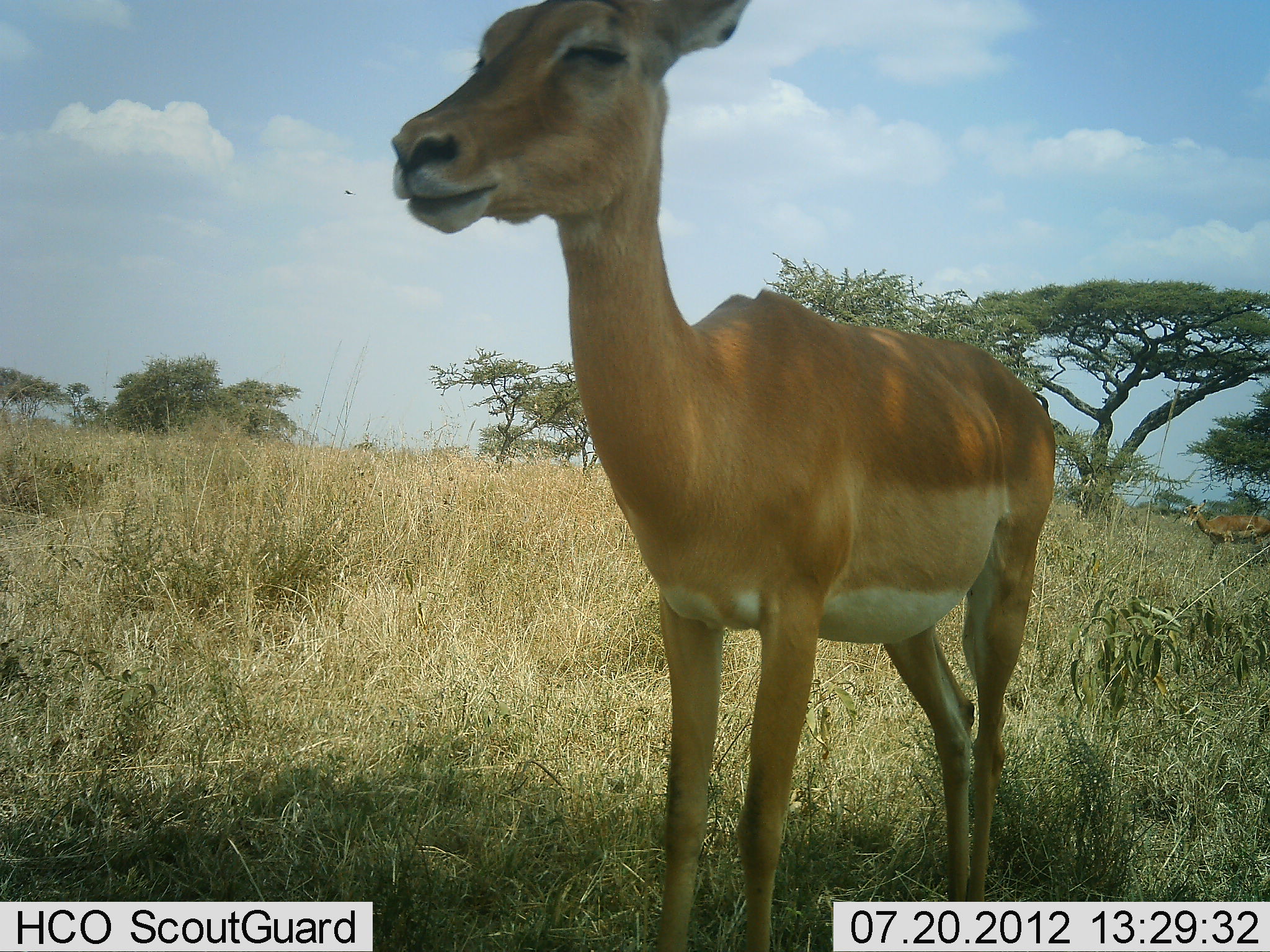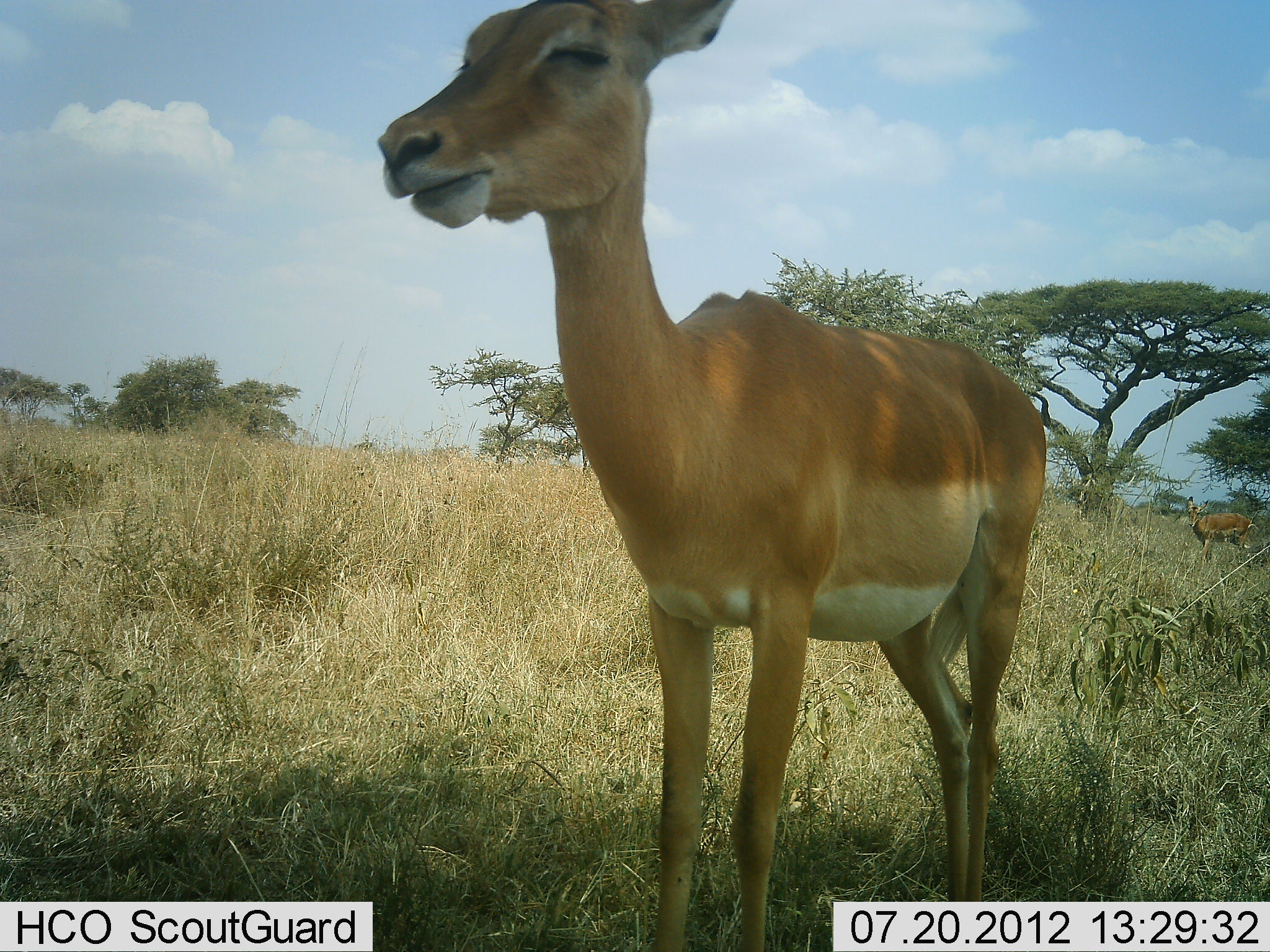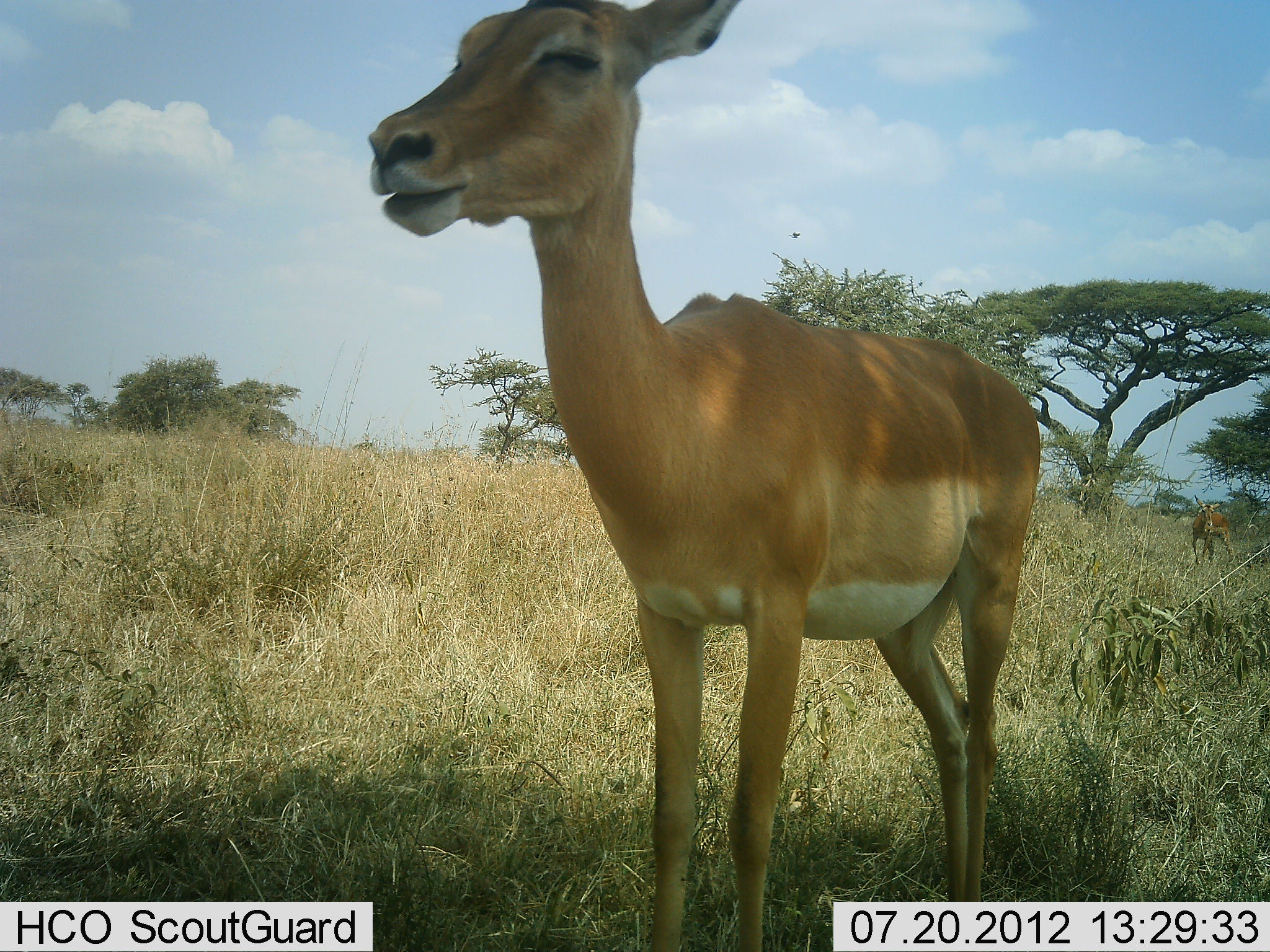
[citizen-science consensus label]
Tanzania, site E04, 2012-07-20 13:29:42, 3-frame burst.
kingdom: Animalia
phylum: Chordata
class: Mammalia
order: Artiodactyla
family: Bovidae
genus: Aepyceros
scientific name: Aepyceros melampus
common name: impala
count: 2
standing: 90%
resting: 0%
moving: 10%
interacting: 0%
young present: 10%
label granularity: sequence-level